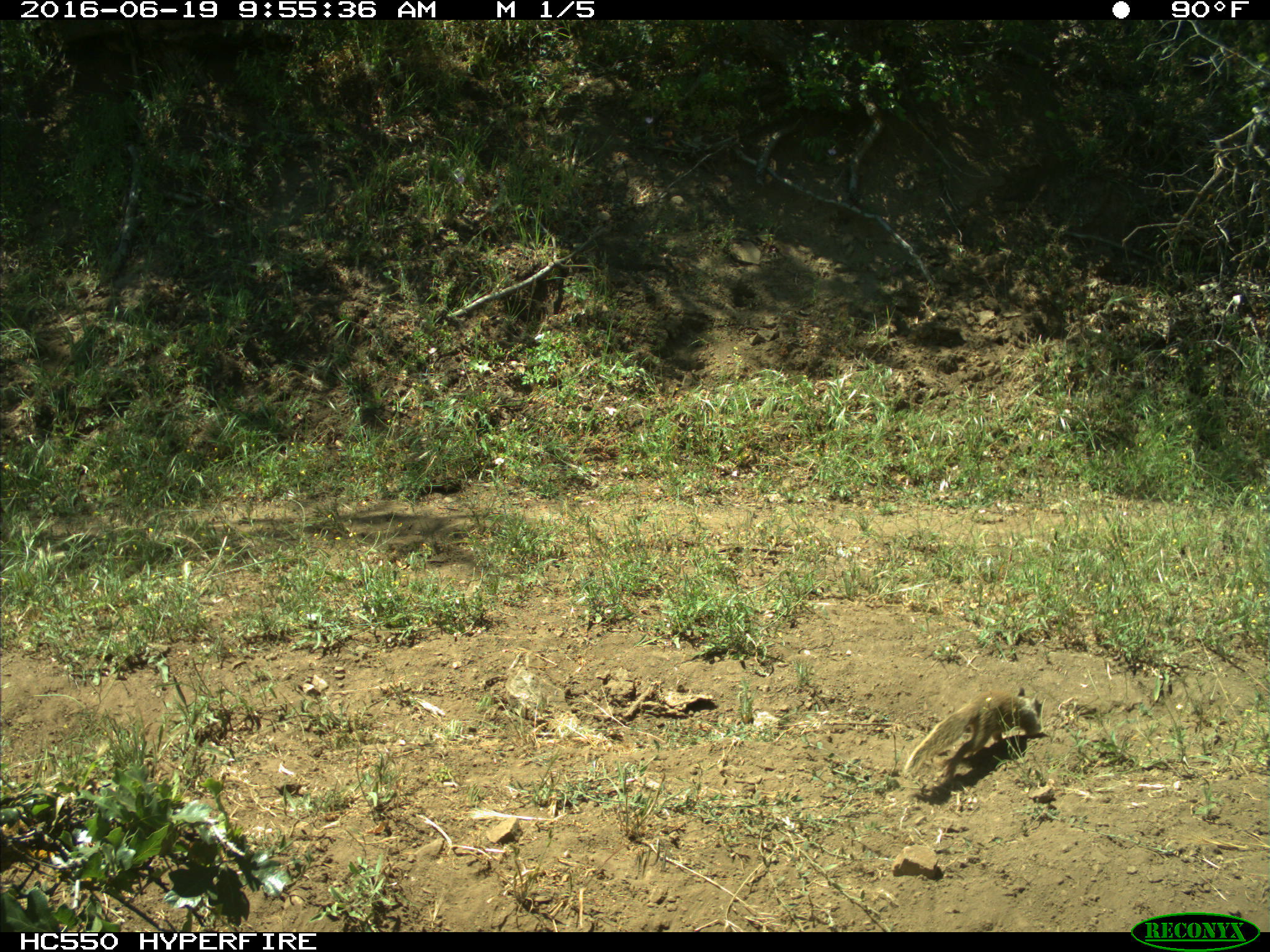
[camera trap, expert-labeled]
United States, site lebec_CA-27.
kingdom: Animalia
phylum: Chordata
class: Mammalia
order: Rodentia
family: Sciuridae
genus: Otospermophilus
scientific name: Otospermophilus beecheyi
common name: california ground squirrel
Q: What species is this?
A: Otospermophilus beecheyi (california ground squirrel).